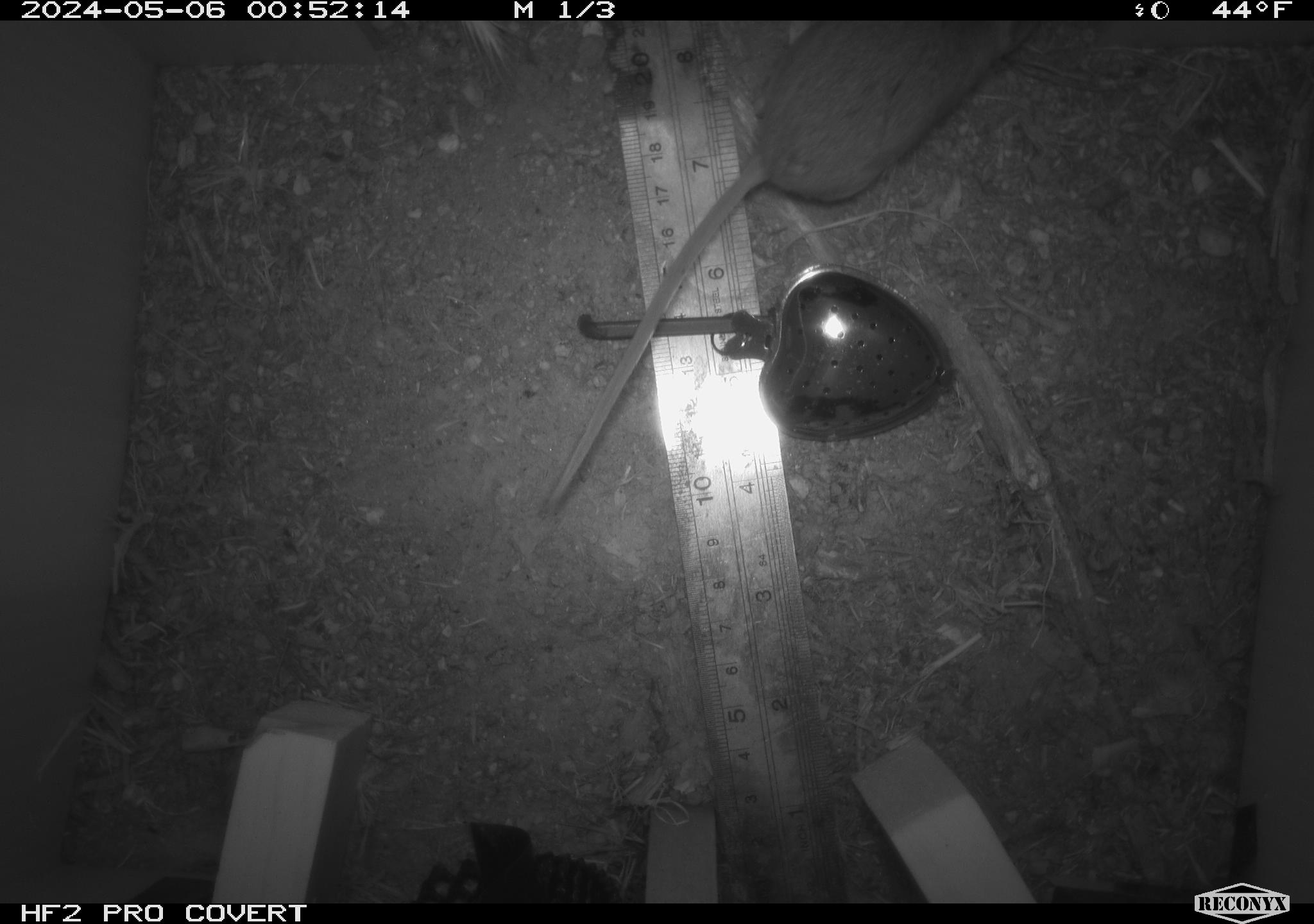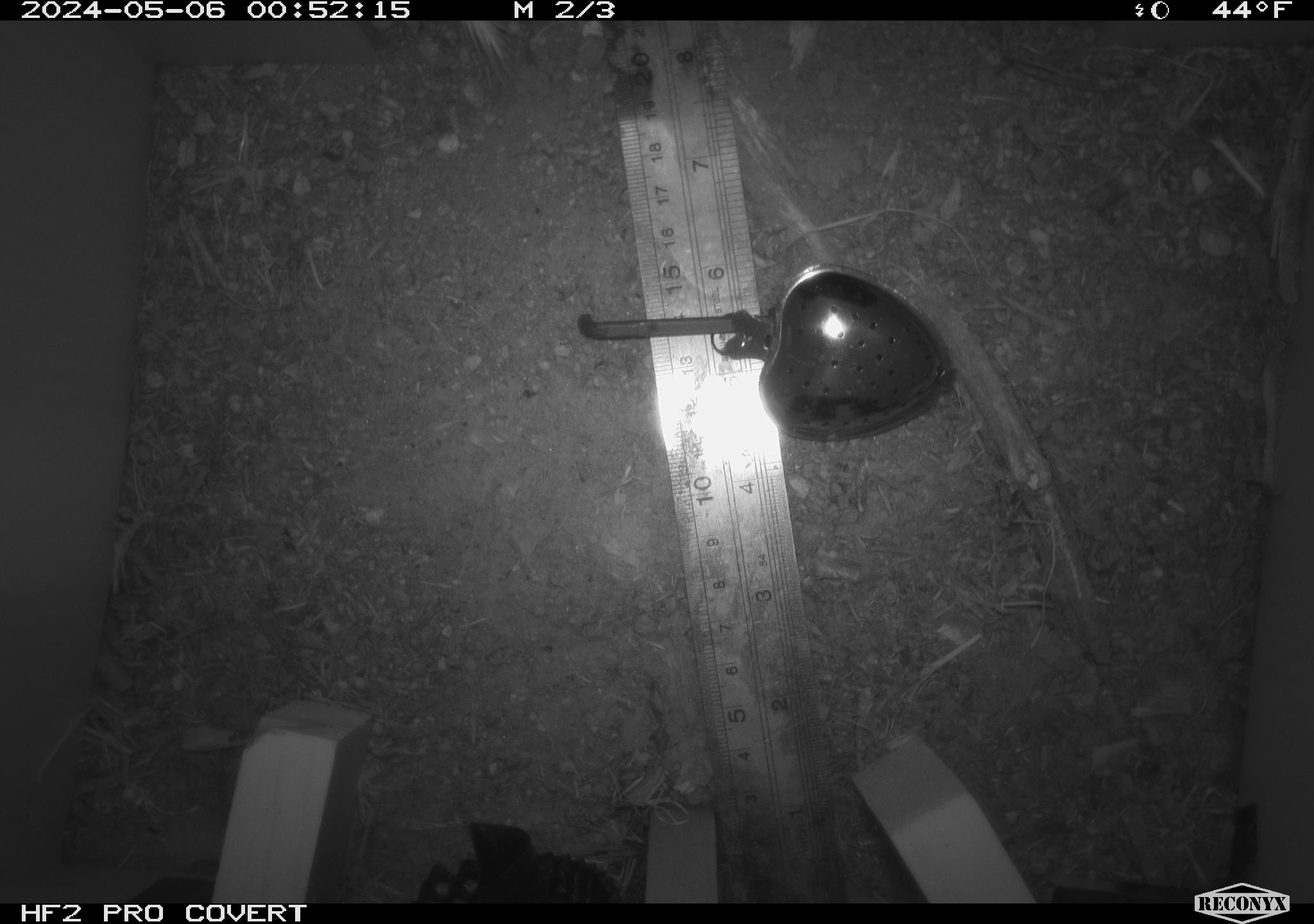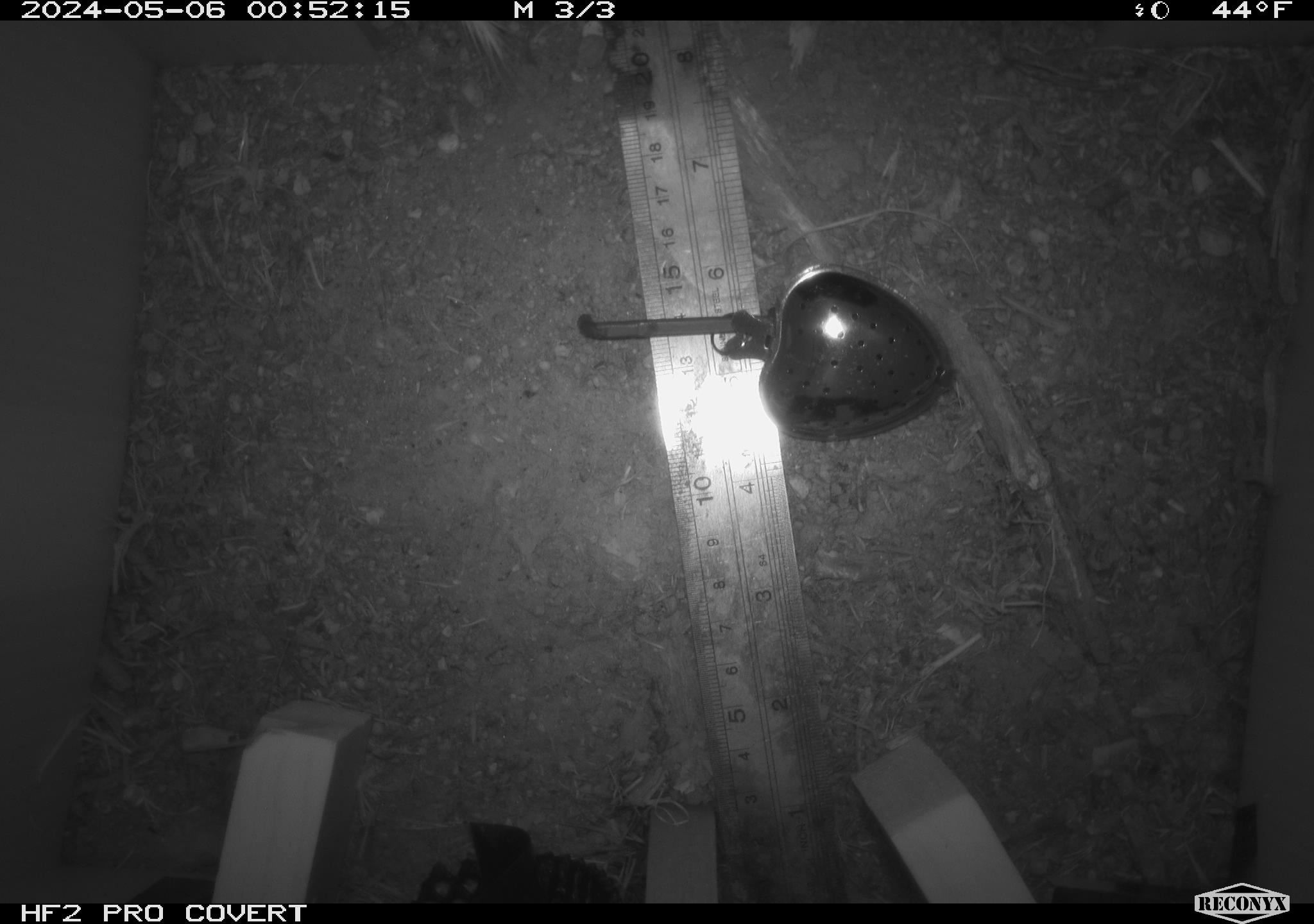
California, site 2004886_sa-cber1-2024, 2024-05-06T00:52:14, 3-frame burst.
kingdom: Animalia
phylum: Chordata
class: Mammalia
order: Rodentia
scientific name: Rodentia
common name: mouse species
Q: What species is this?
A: Mouse species (Rodentia).